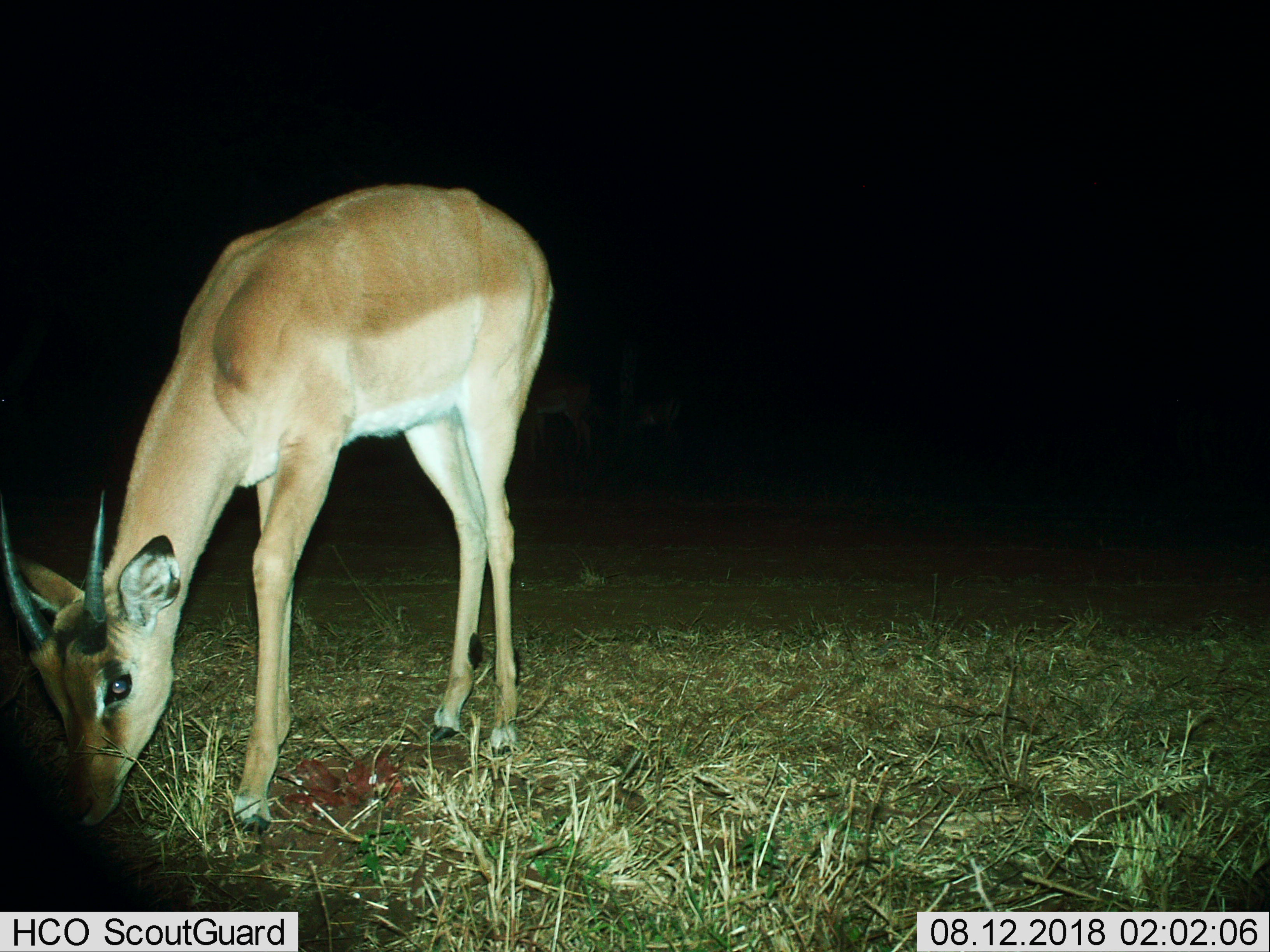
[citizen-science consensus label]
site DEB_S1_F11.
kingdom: Animalia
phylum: Chordata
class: Mammalia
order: Artiodactyla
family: Bovidae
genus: Aepyceros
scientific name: Aepyceros melampus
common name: impala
Impala (Aepyceros melampus), count 1. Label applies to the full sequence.